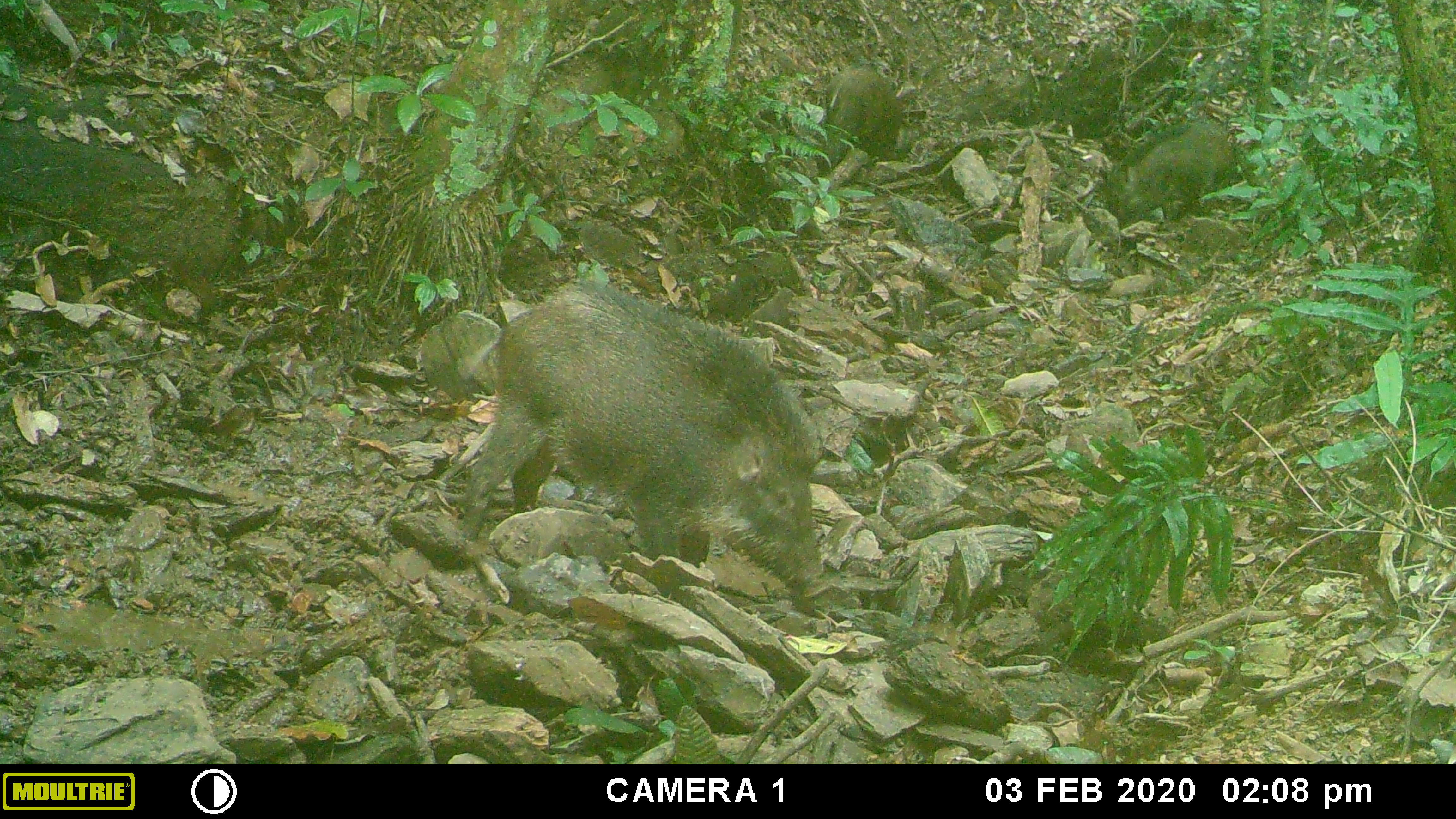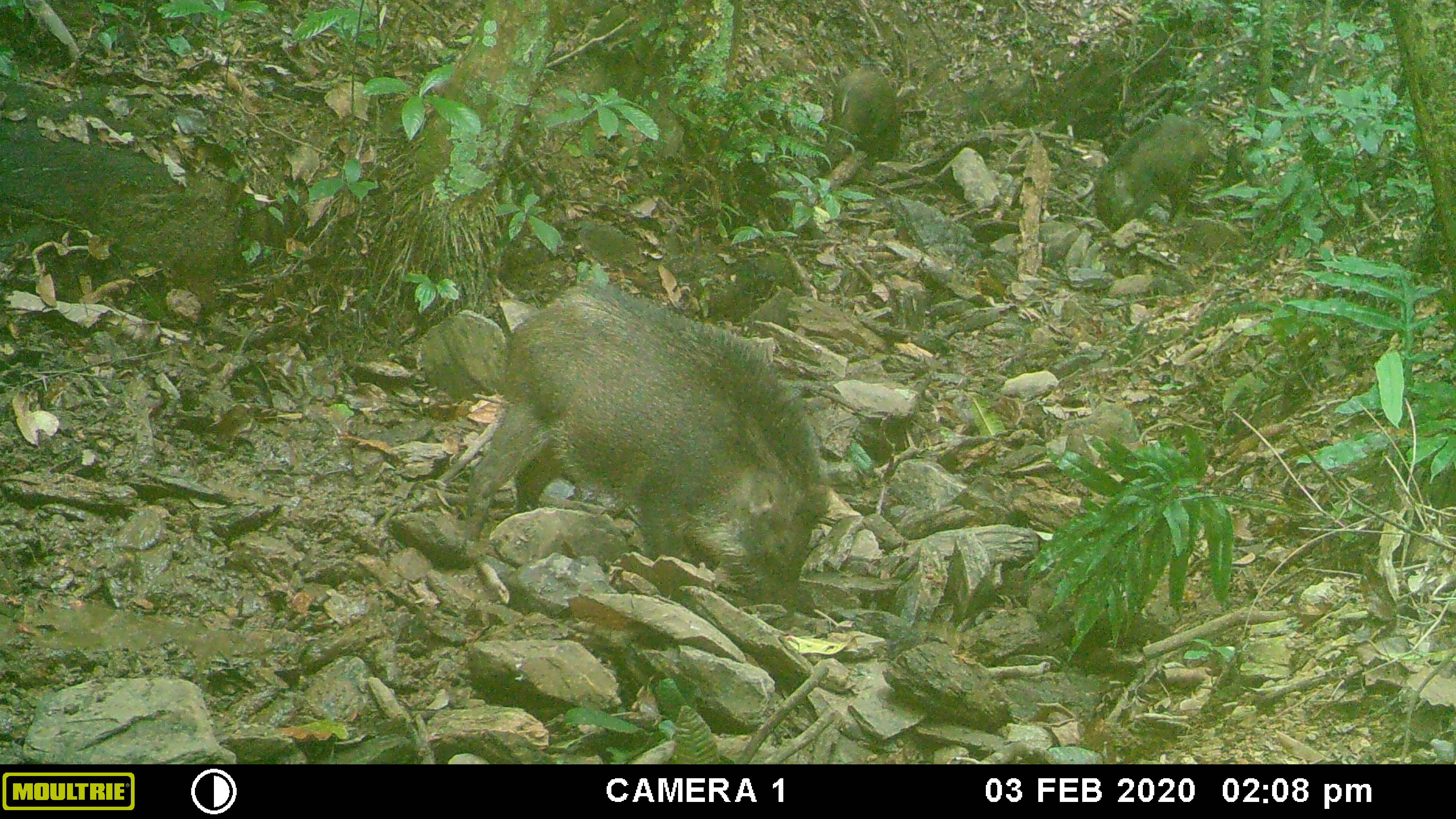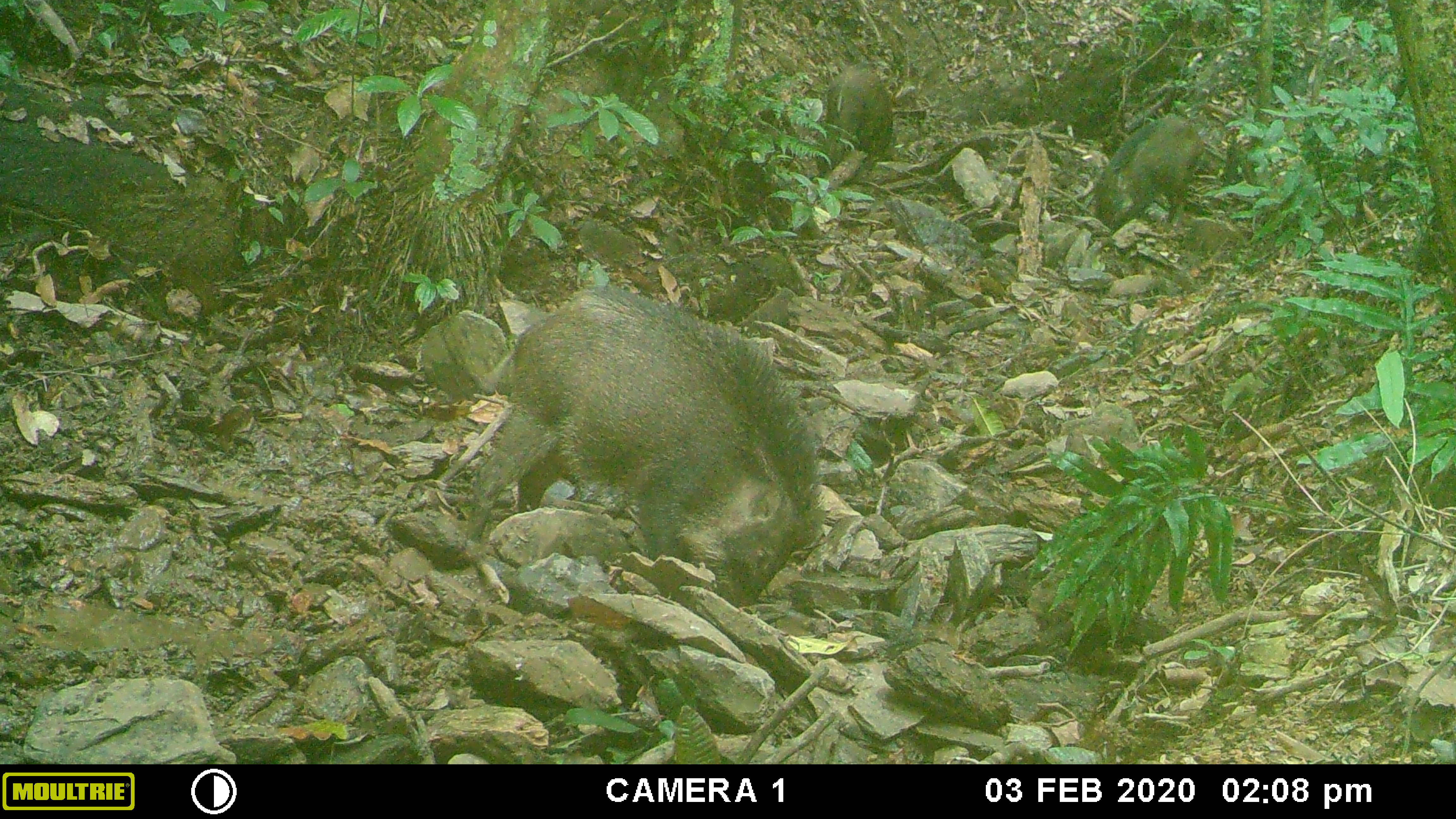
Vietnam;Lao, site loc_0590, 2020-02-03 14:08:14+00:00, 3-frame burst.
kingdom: Animalia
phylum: Chordata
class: Mammalia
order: Artiodactyla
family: Suidae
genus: Sus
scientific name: Sus scrofa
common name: eurasian wild pig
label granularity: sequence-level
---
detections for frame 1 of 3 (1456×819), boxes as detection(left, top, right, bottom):
eurasian wild pig: detection(460, 274, 834, 601); detection(1092, 121, 1240, 226); detection(819, 59, 904, 165)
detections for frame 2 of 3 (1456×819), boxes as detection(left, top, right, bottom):
eurasian wild pig: detection(460, 276, 829, 605); detection(1092, 118, 1212, 226); detection(821, 67, 904, 165)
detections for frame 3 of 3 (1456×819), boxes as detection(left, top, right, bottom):
eurasian wild pig: detection(460, 278, 829, 605); detection(1091, 115, 1207, 227); detection(821, 67, 895, 165)